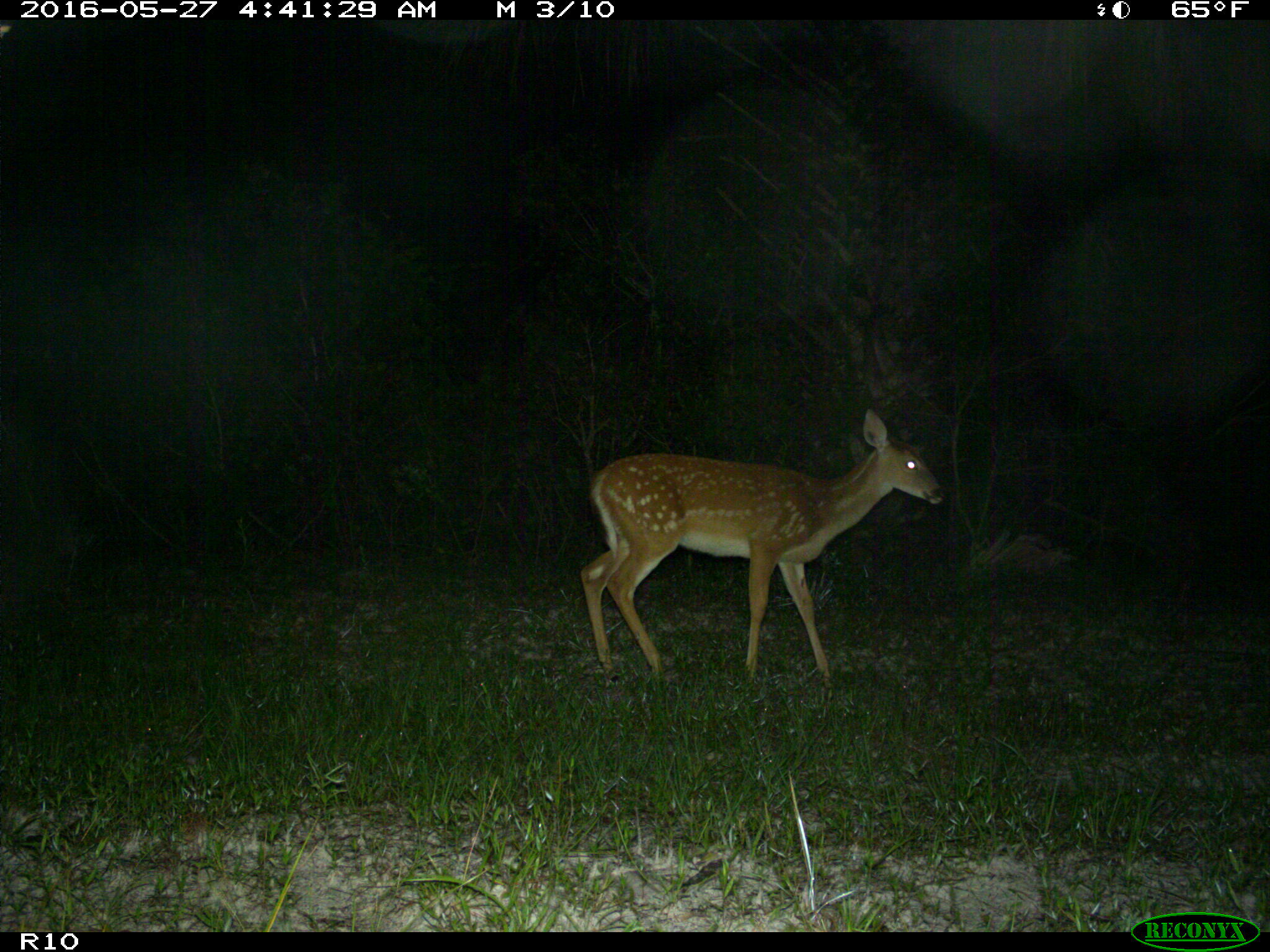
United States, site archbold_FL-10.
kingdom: Animalia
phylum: Chordata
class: Mammalia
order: Artiodactyla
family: Cervidae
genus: Odocoileus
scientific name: Odocoileus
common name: deer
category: unidentified deer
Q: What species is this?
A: Unidentified deer (deer) (Odocoileus).